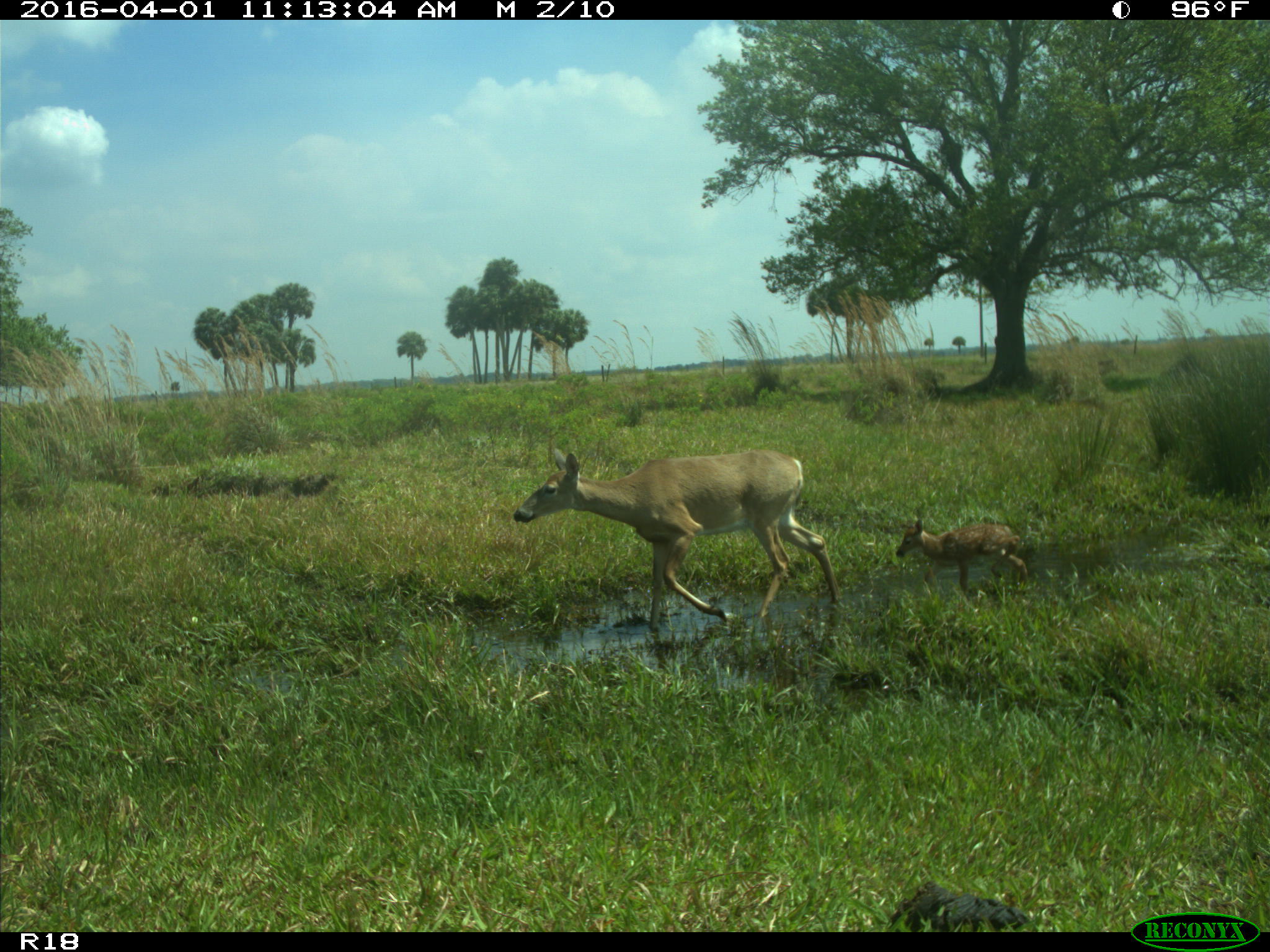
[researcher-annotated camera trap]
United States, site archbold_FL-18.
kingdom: Animalia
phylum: Chordata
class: Mammalia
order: Artiodactyla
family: Cervidae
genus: Odocoileus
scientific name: Odocoileus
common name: deer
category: unidentified deer